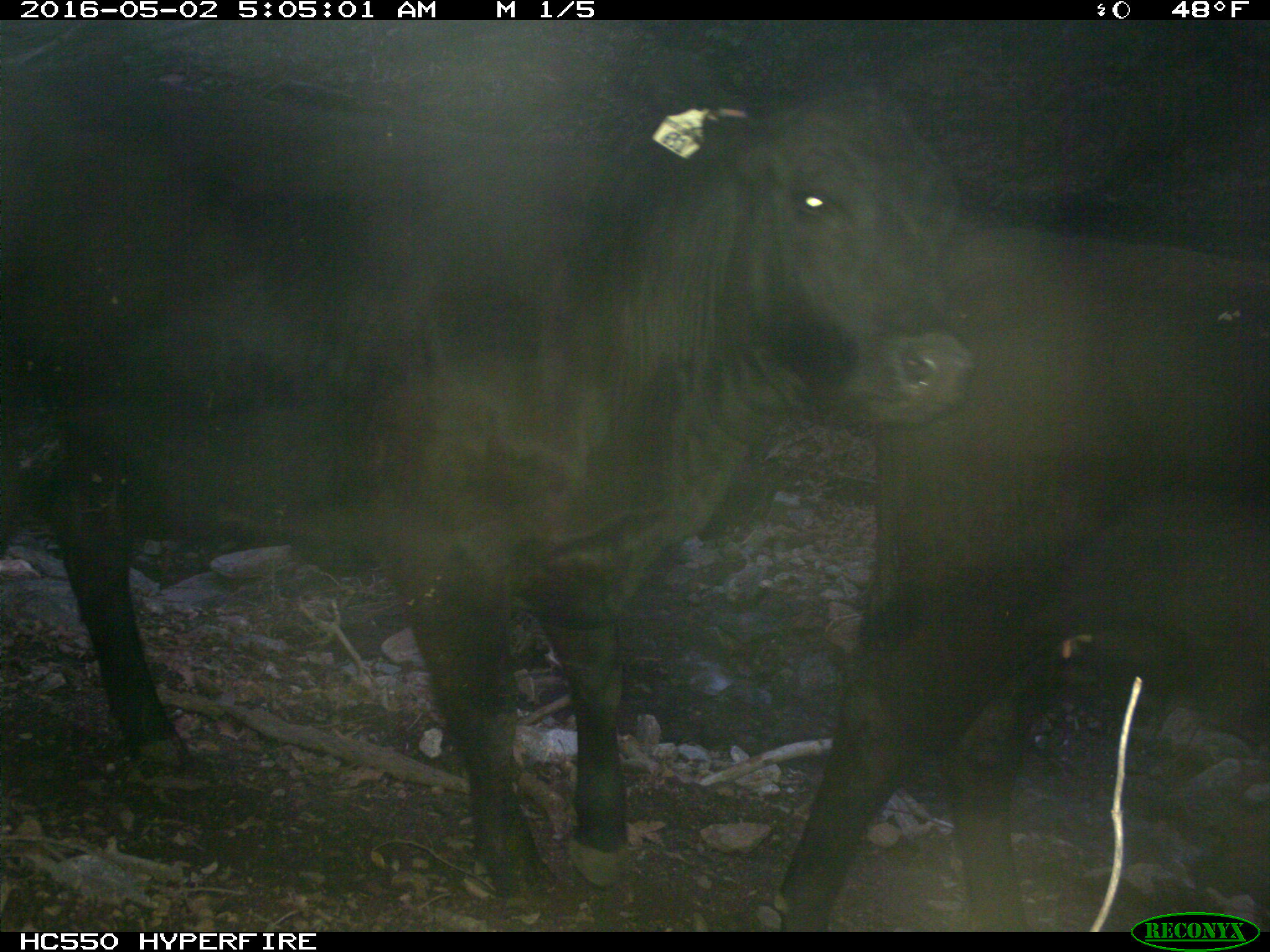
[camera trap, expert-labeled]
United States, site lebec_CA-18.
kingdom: Animalia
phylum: Chordata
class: Mammalia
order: Artiodactyla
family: Bovidae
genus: Bos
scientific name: Bos taurus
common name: domestic cow